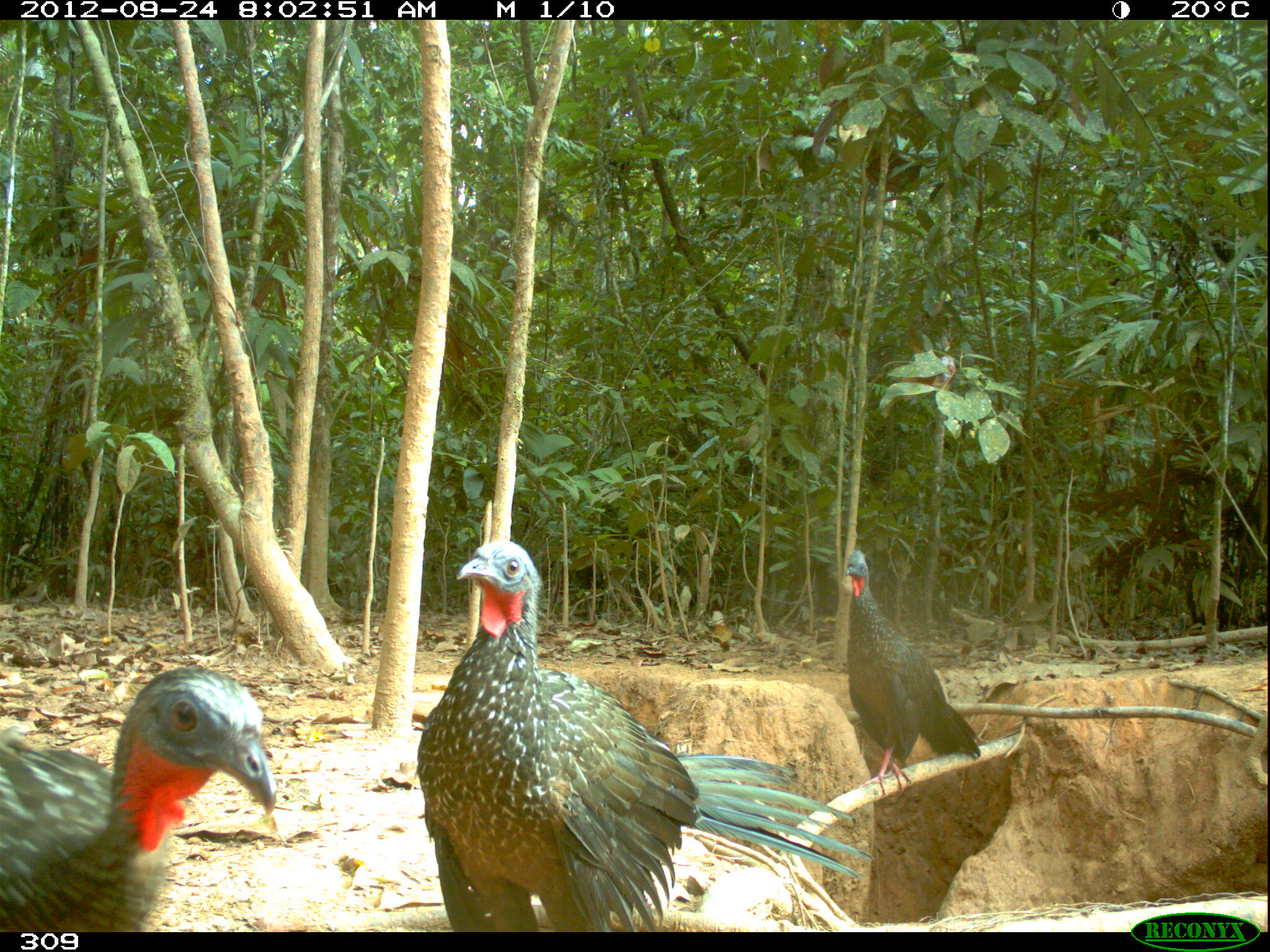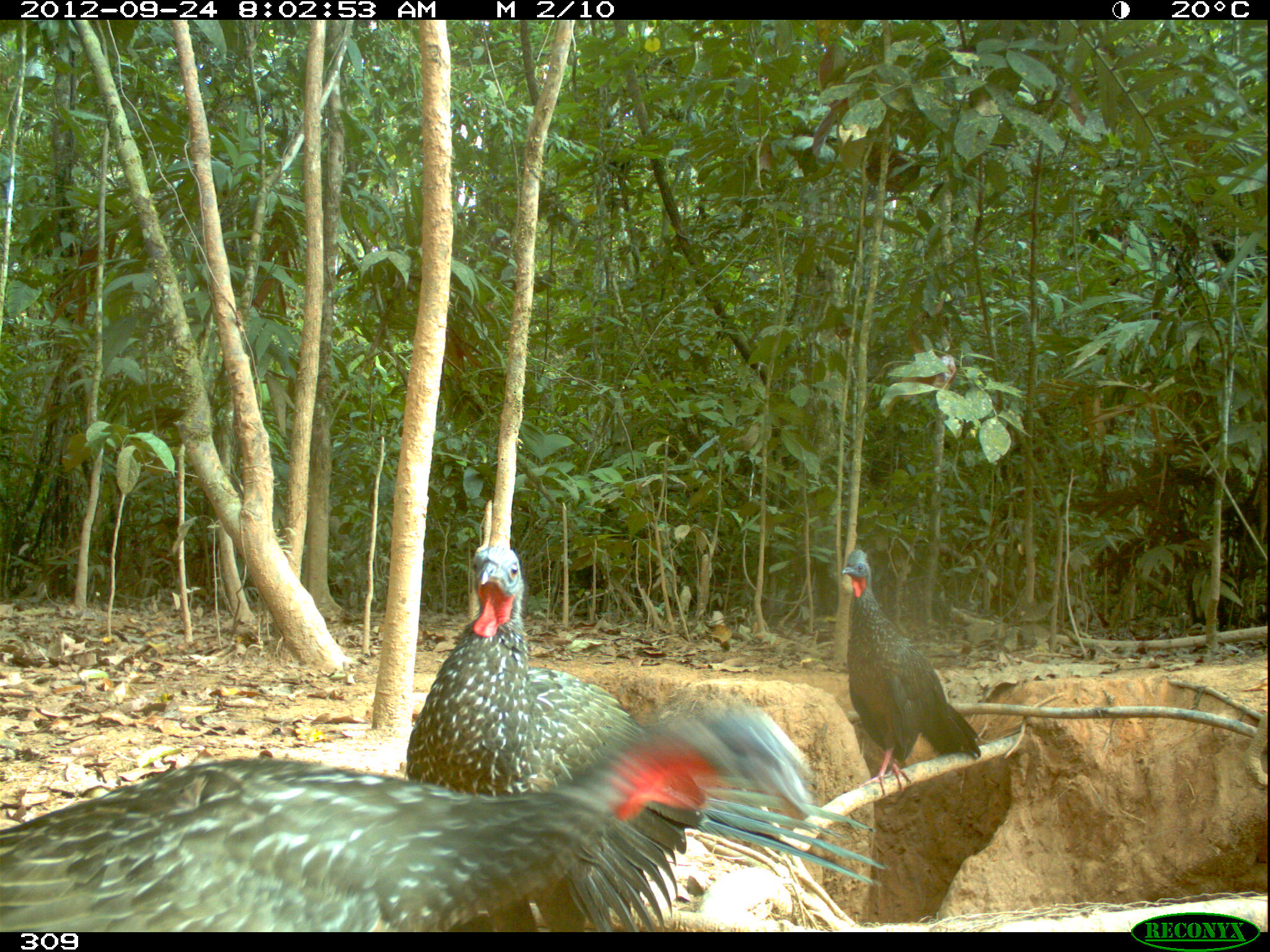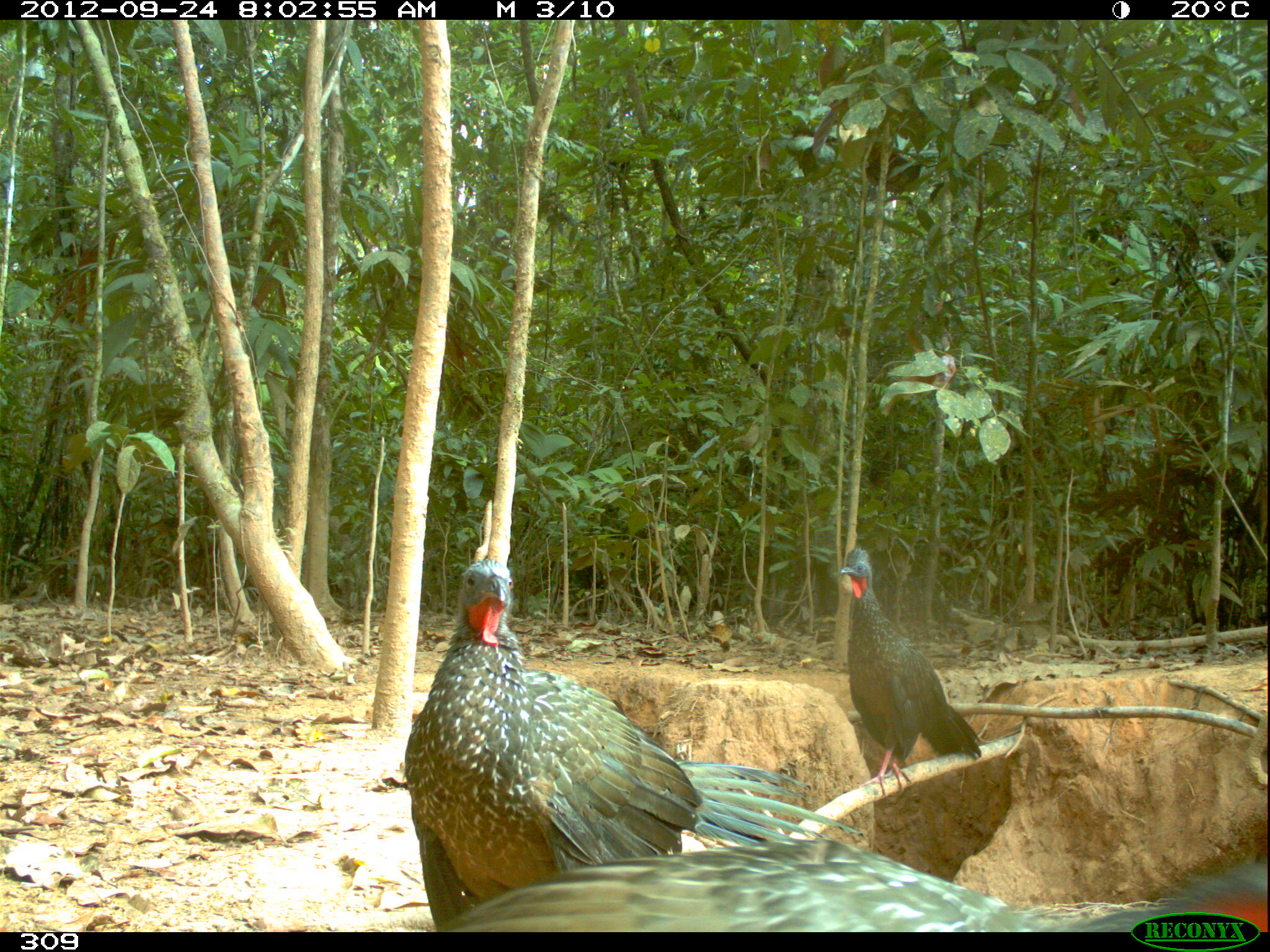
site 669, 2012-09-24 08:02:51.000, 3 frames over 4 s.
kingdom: Animalia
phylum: Chordata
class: Aves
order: Galliformes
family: Cracidae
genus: Penelope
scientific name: Penelope jacquacu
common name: spix's guan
Penelope jacquacu (spix's guan).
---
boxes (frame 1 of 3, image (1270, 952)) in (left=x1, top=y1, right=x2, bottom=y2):
penelope jacquacu: (left=415, top=539, right=869, bottom=931); (left=0, top=665, right=277, bottom=930); (left=844, top=548, right=982, bottom=796)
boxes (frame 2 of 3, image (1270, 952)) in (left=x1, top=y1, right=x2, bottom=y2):
penelope jacquacu: (left=0, top=701, right=816, bottom=930); (left=406, top=544, right=885, bottom=930); (left=839, top=548, right=981, bottom=795)